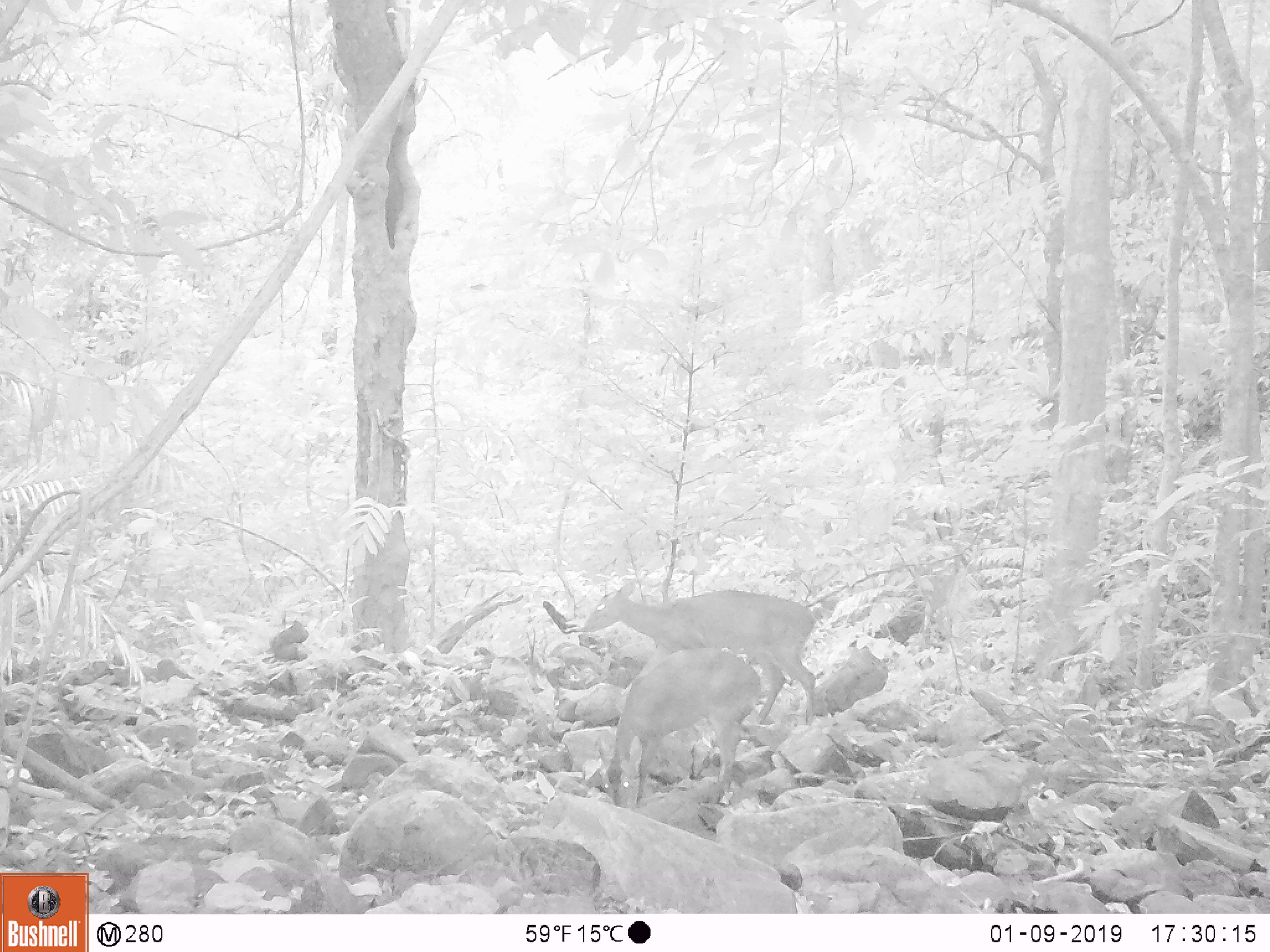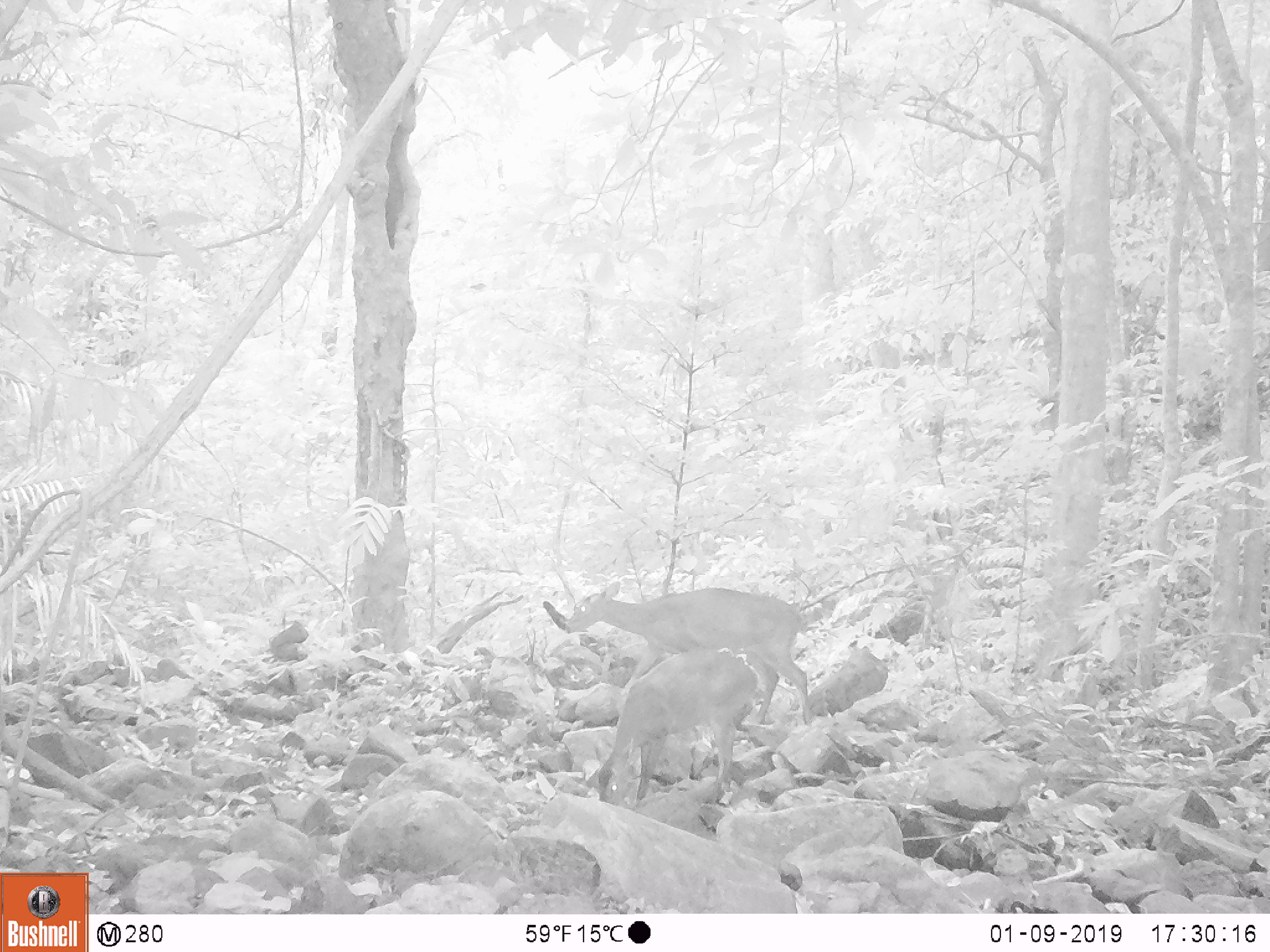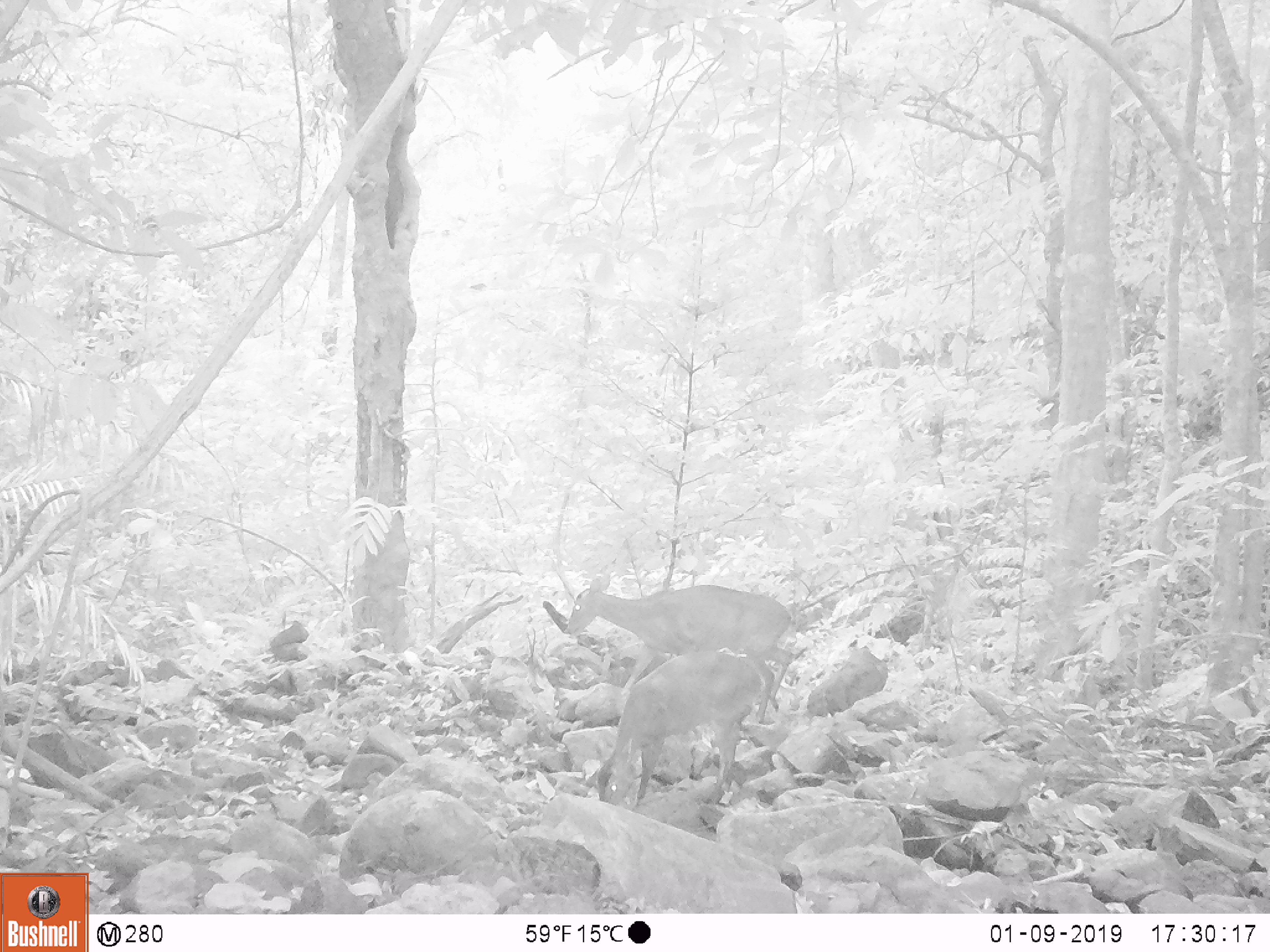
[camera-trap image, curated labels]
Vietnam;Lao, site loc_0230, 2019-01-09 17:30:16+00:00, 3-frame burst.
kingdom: Animalia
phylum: Chordata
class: Mammalia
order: Artiodactyla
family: Cervidae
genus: Muntiacus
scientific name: Muntiacus vuquangensis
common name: large-antlered muntjac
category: large antlered muntjac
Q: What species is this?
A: Large antlered muntjac (large-antlered muntjac) (Muntiacus vuquangensis).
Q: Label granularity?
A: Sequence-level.